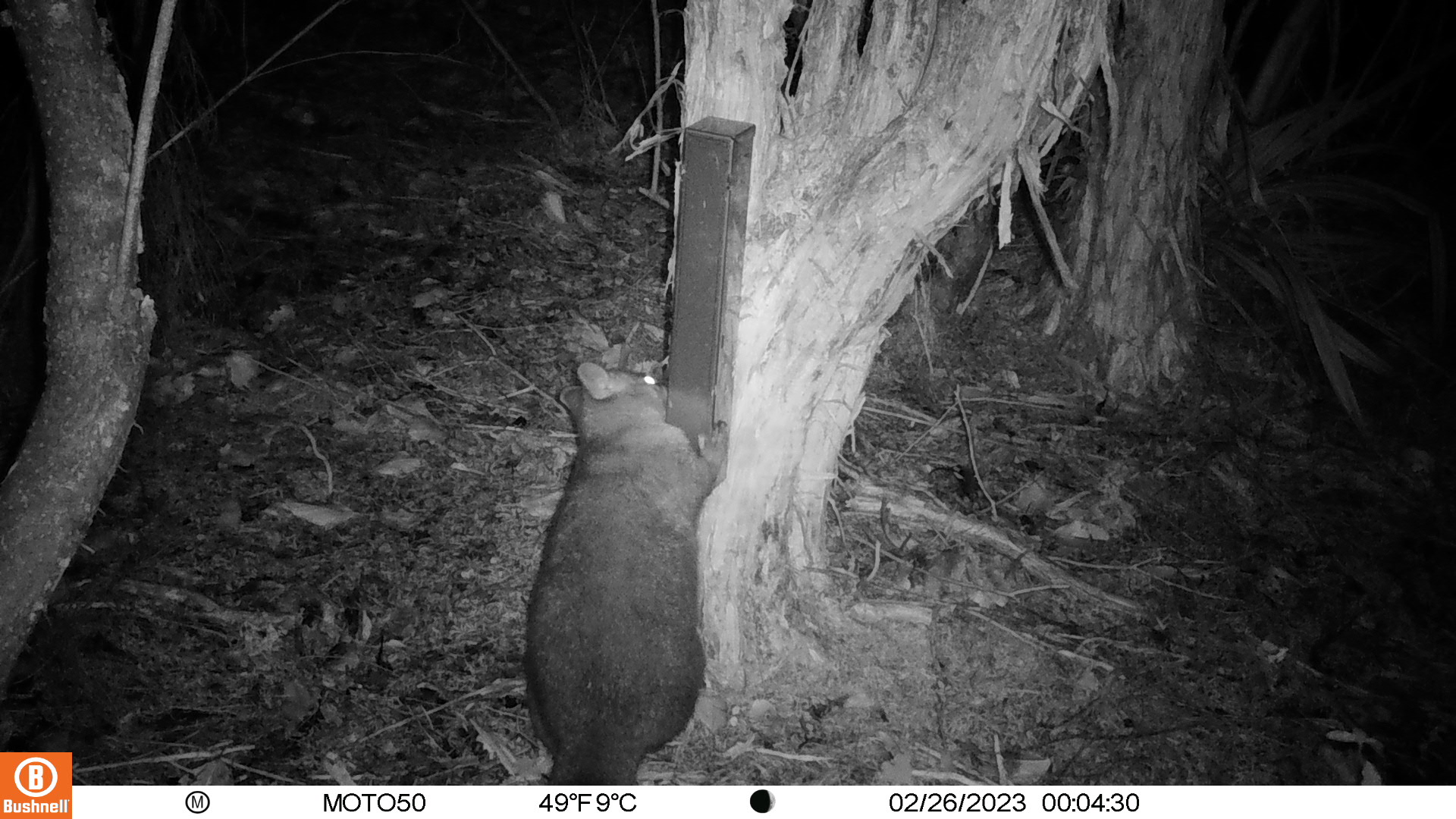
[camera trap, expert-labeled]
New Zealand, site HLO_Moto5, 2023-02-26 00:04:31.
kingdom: Animalia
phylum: Chordata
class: Mammalia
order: Diprotodontia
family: Phalangeridae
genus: Trichosurus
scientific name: Trichosurus vulpecula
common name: common brushtail possum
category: possum